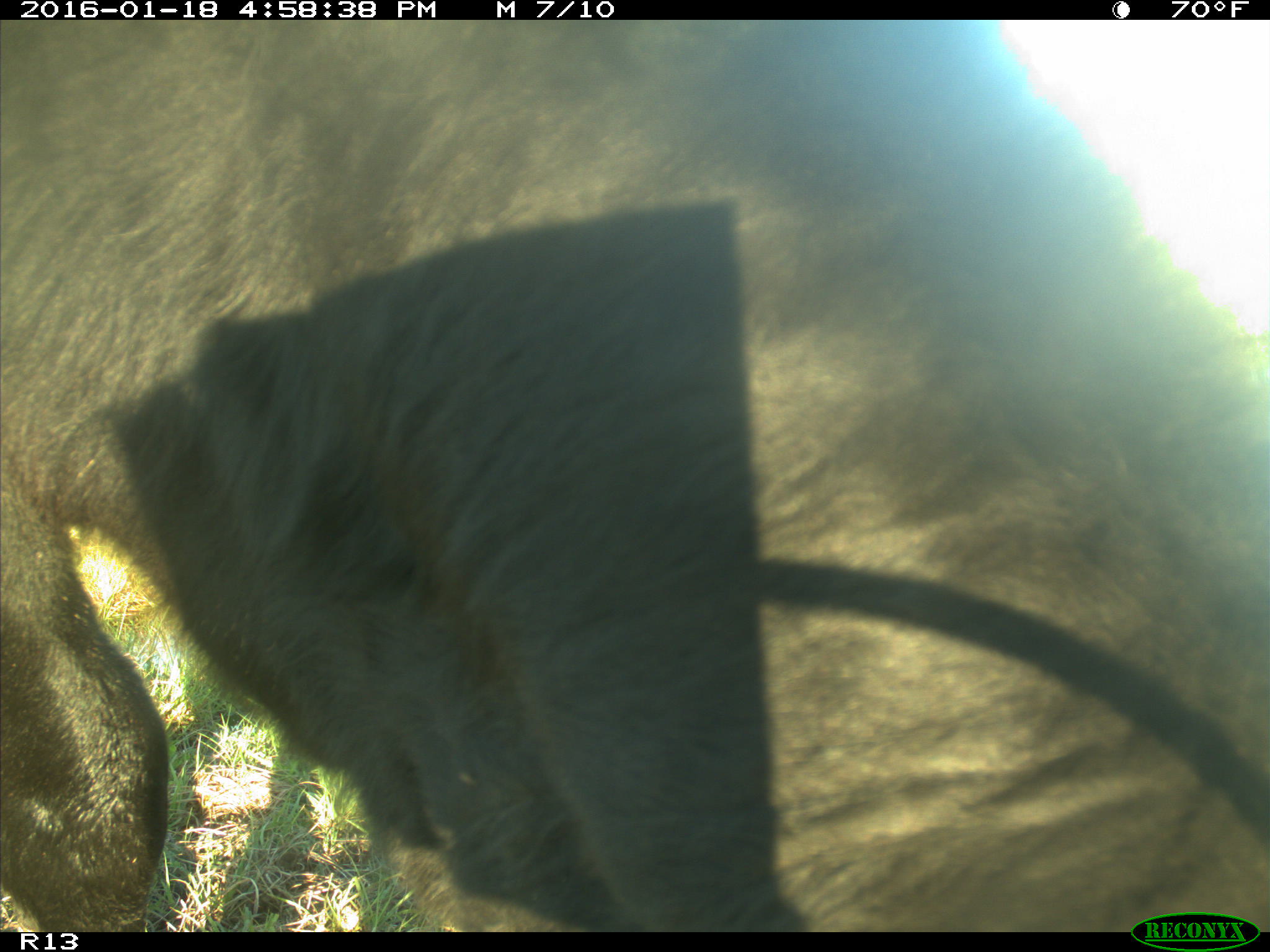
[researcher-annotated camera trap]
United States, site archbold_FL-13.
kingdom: Animalia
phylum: Chordata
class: Mammalia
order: Artiodactyla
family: Bovidae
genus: Bos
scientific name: Bos taurus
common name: domestic cow